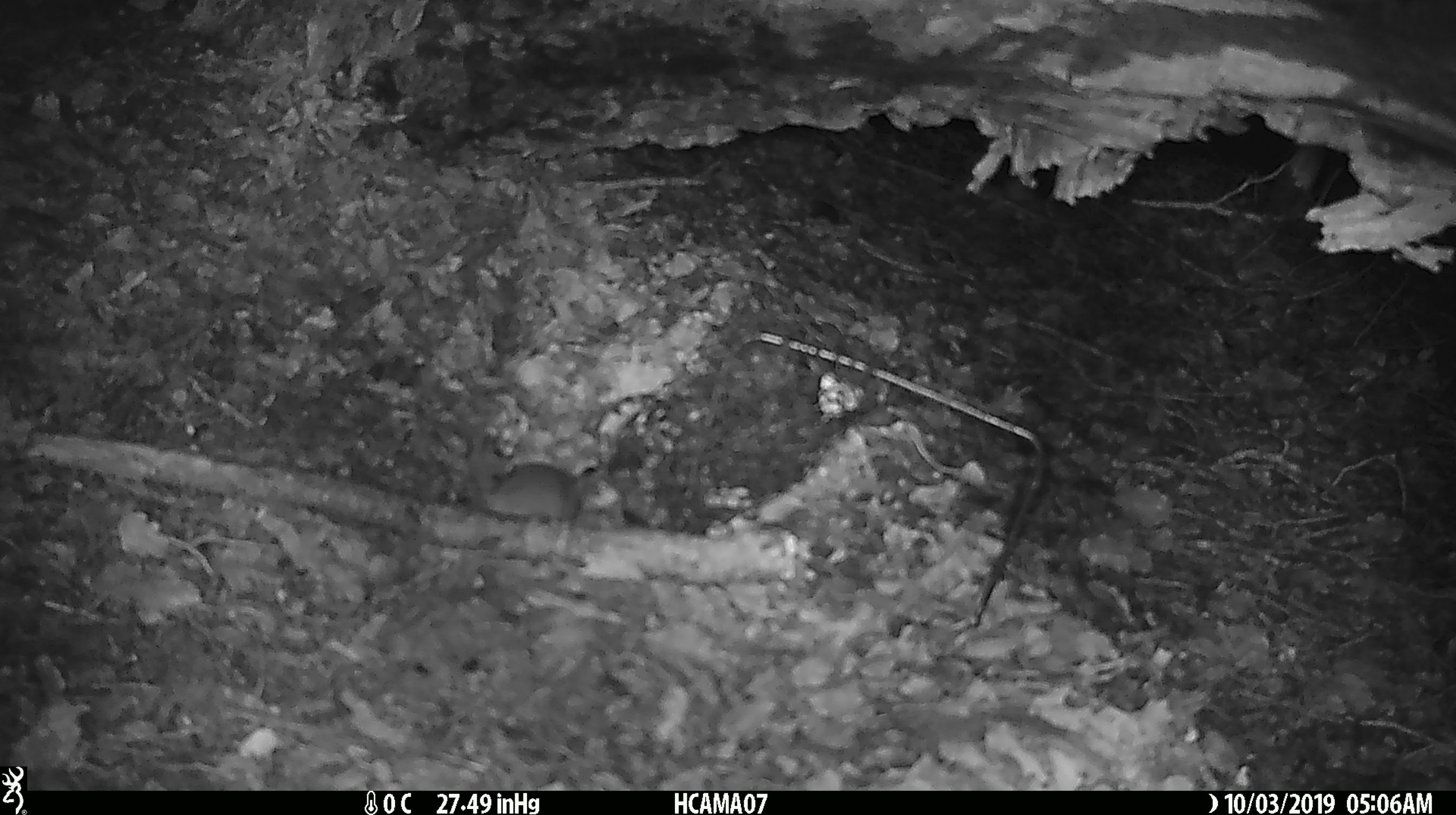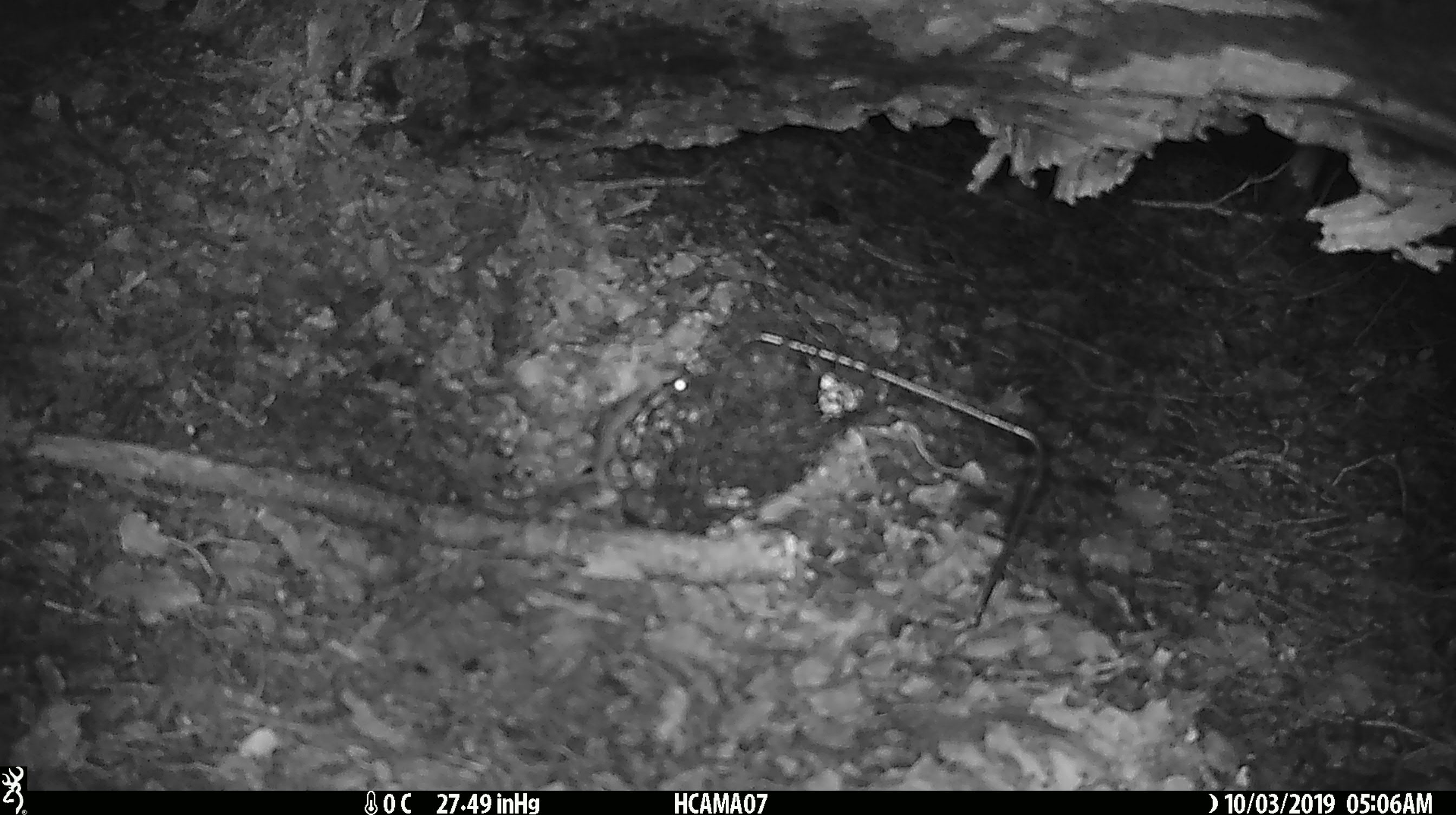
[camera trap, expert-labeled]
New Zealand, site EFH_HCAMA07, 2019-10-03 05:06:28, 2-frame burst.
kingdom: Animalia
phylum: Chordata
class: Mammalia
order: Rodentia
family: Muridae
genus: Mus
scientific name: Mus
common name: mouse